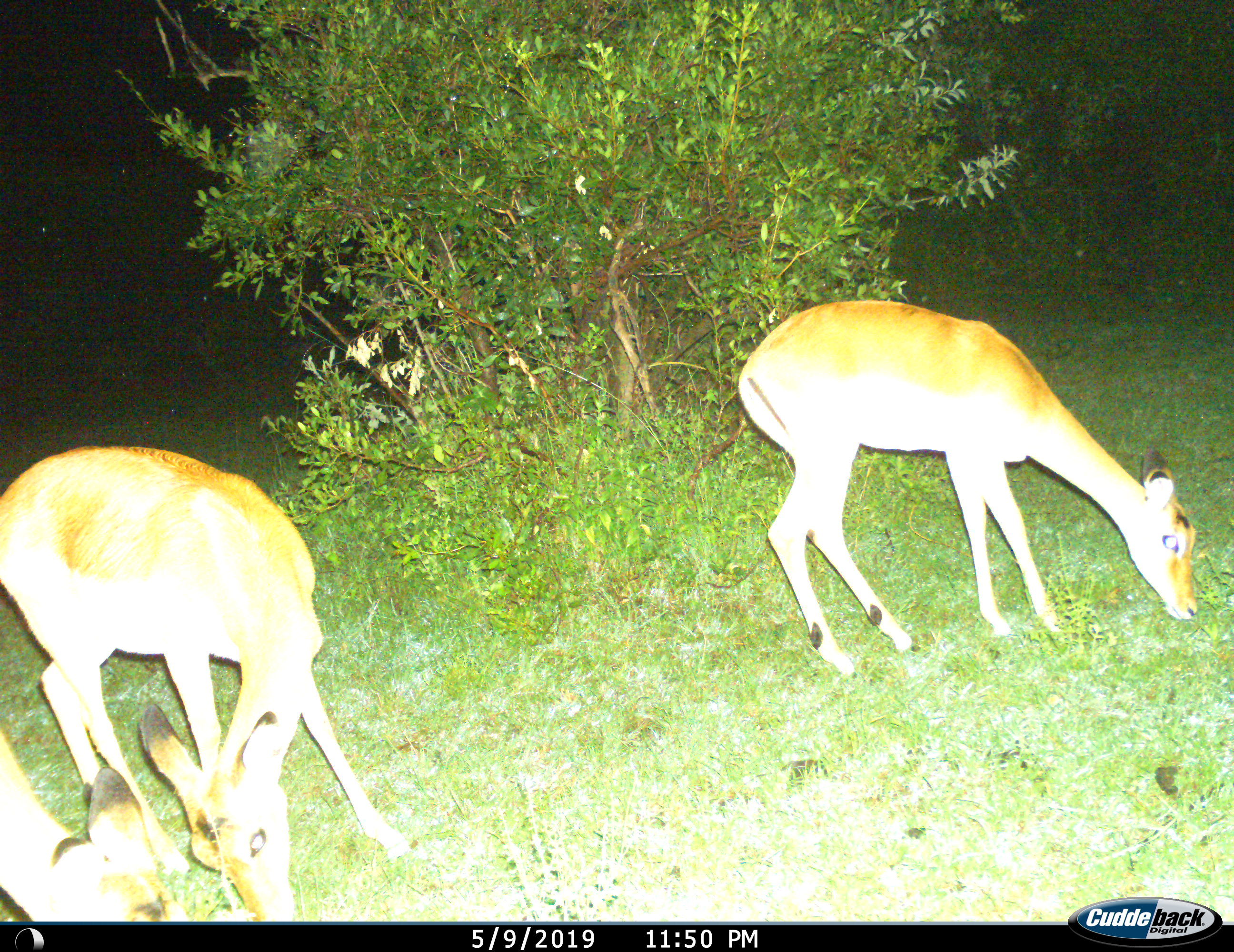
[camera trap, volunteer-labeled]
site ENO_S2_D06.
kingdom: Animalia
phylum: Chordata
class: Mammalia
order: Artiodactyla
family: Bovidae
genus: Aepyceros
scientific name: Aepyceros melampus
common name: impala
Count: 3.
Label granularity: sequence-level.